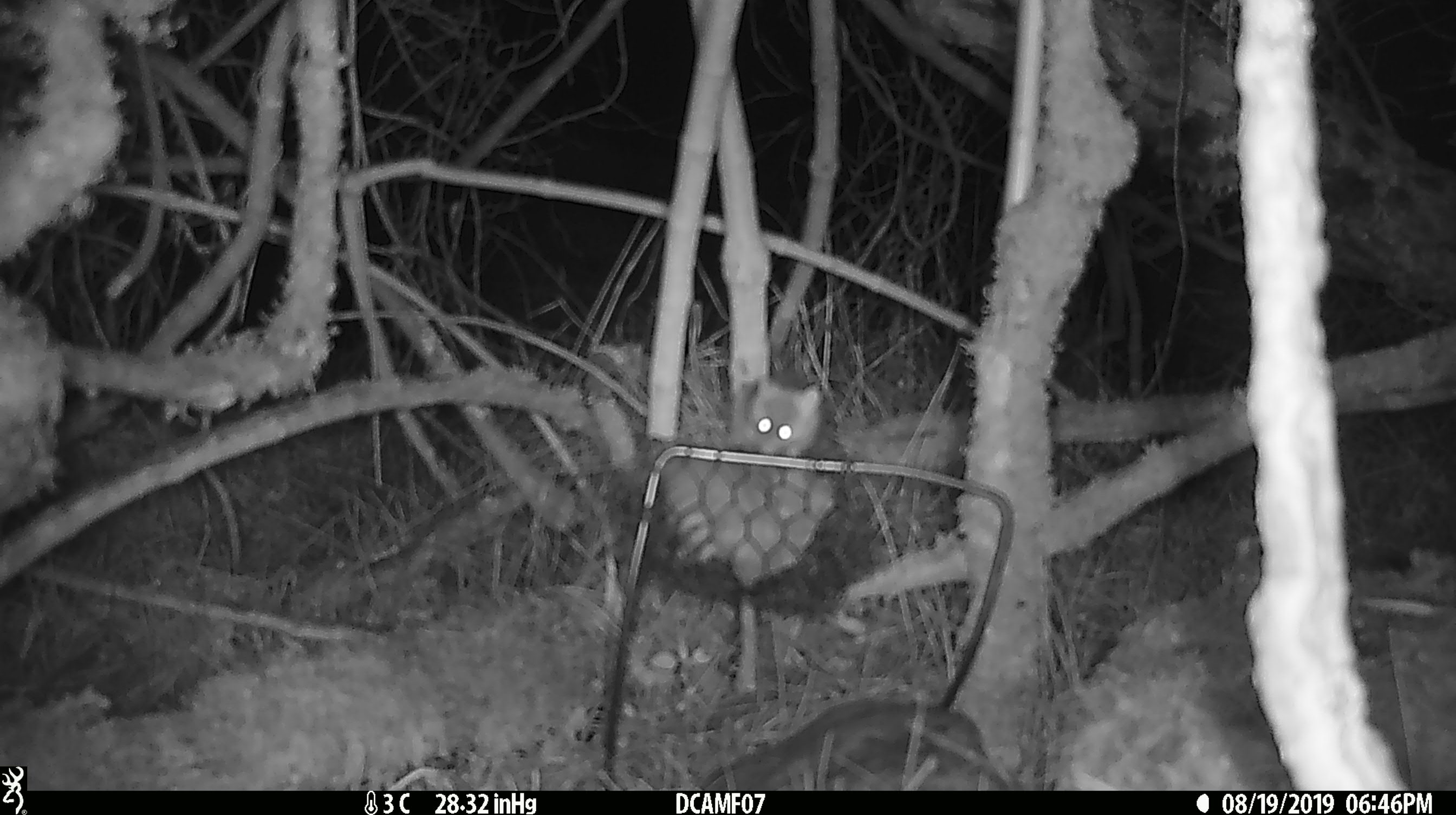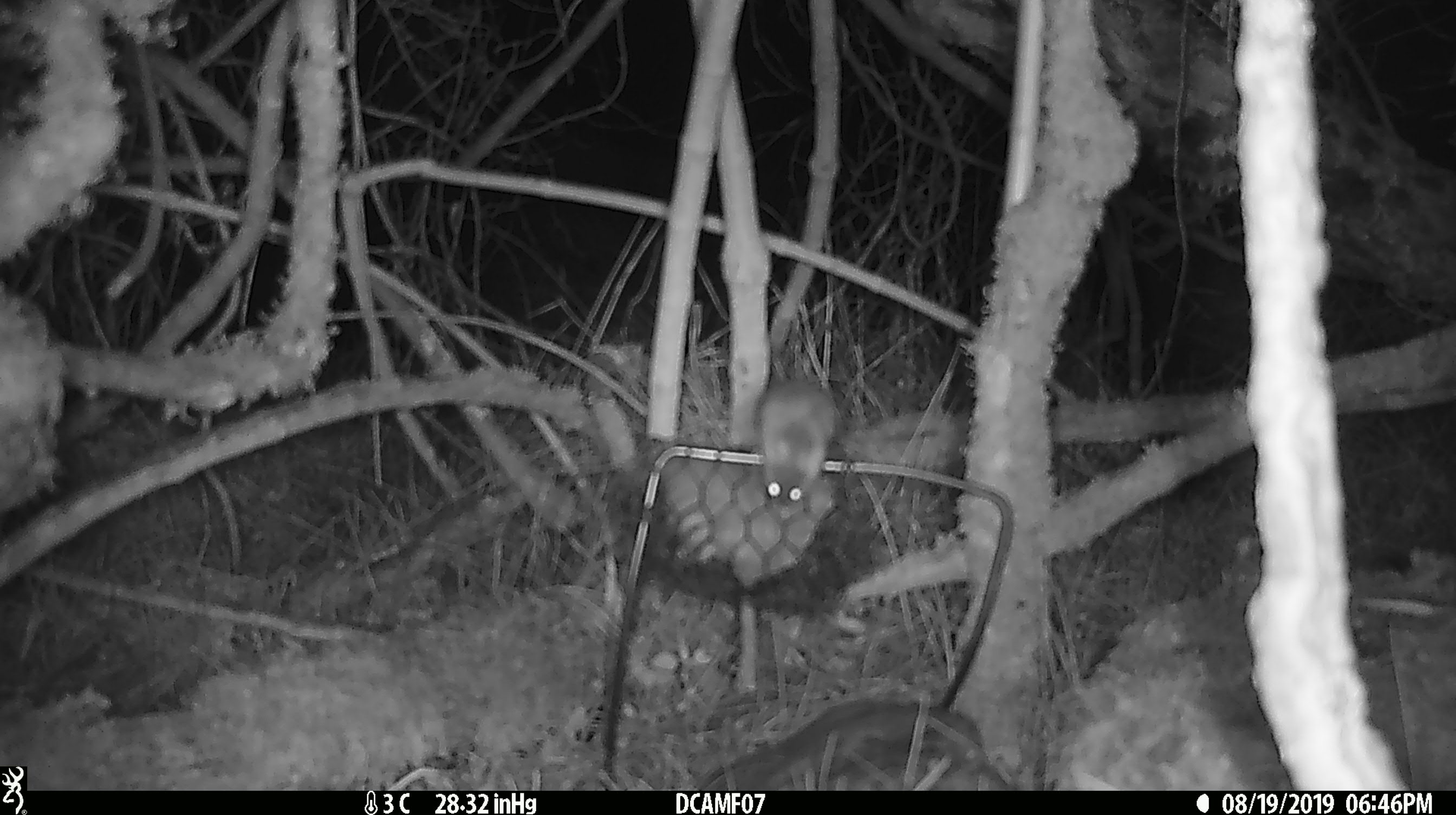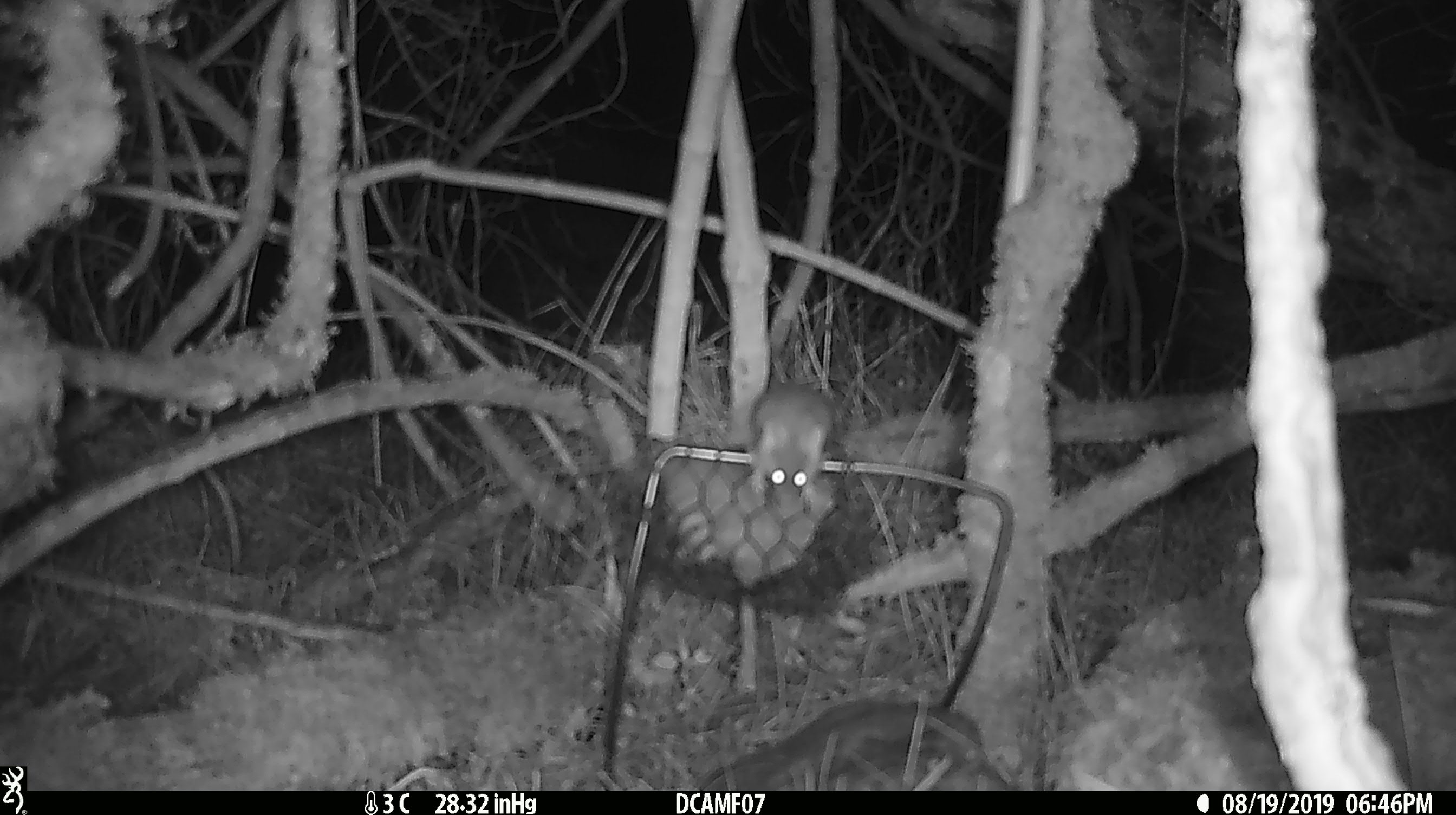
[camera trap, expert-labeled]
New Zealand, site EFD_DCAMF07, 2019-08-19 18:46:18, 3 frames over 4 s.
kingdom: Animalia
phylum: Chordata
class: Mammalia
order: Rodentia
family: Muridae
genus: Mus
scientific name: Mus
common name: mouse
Mouse (Mus).